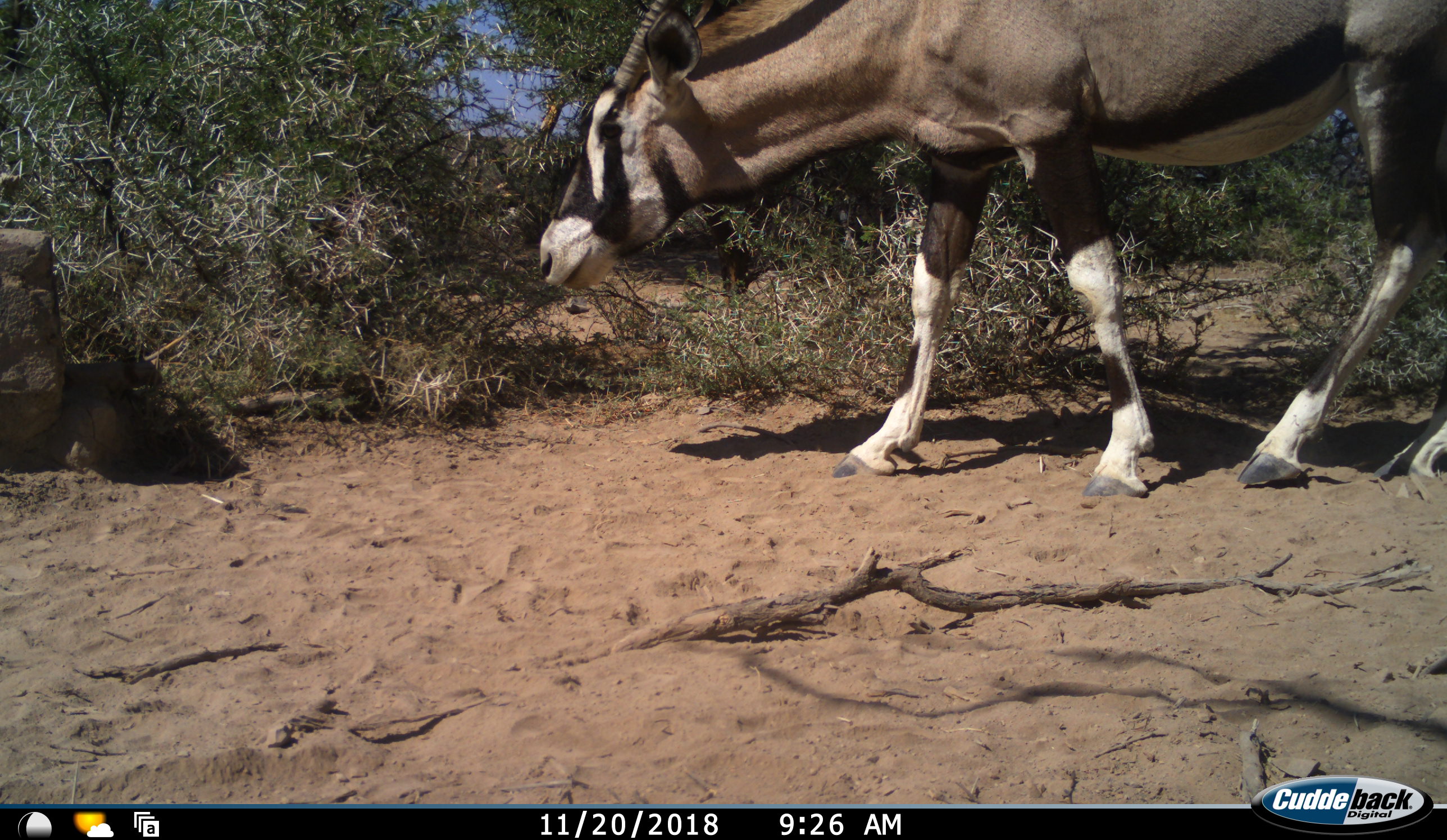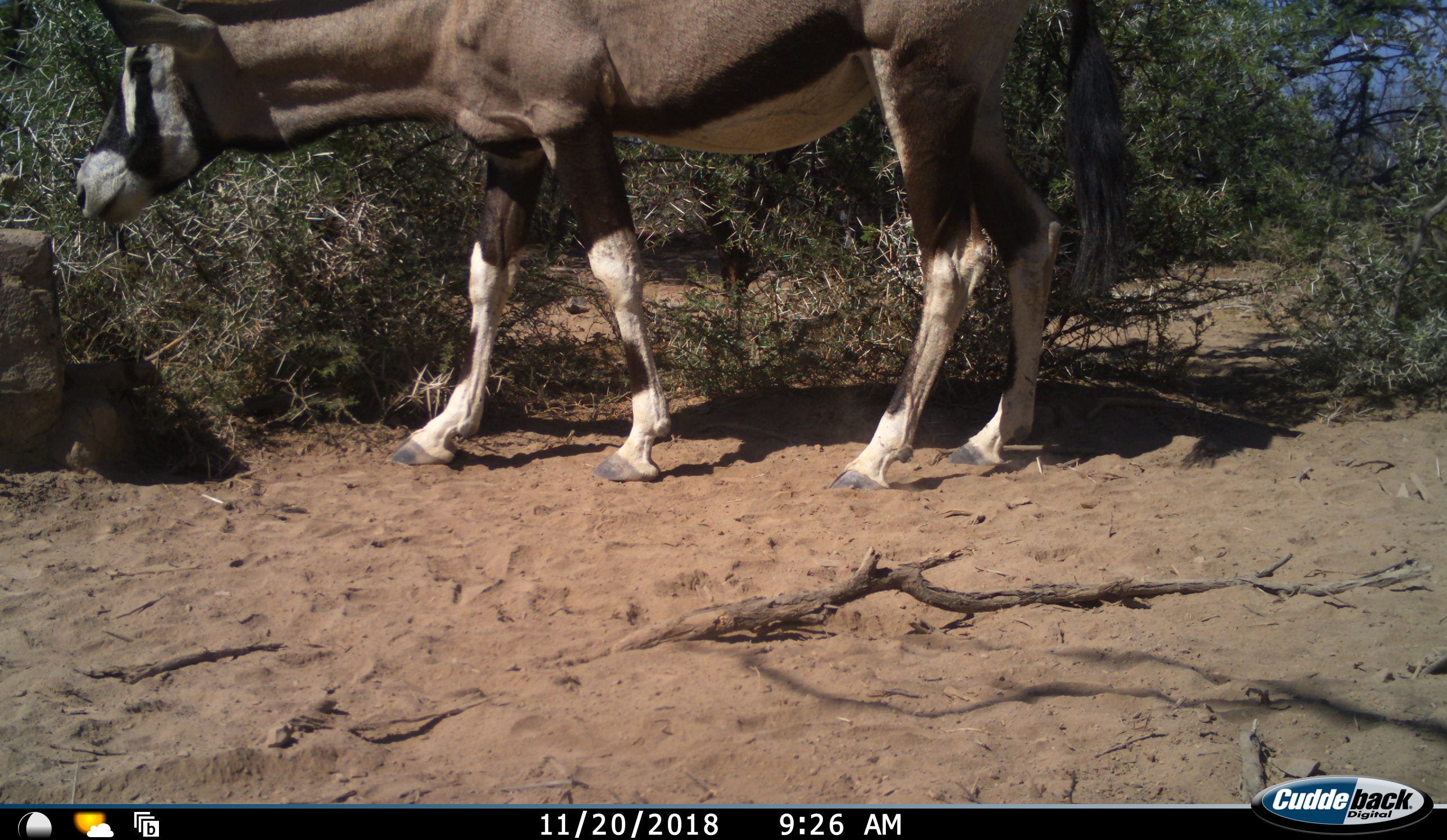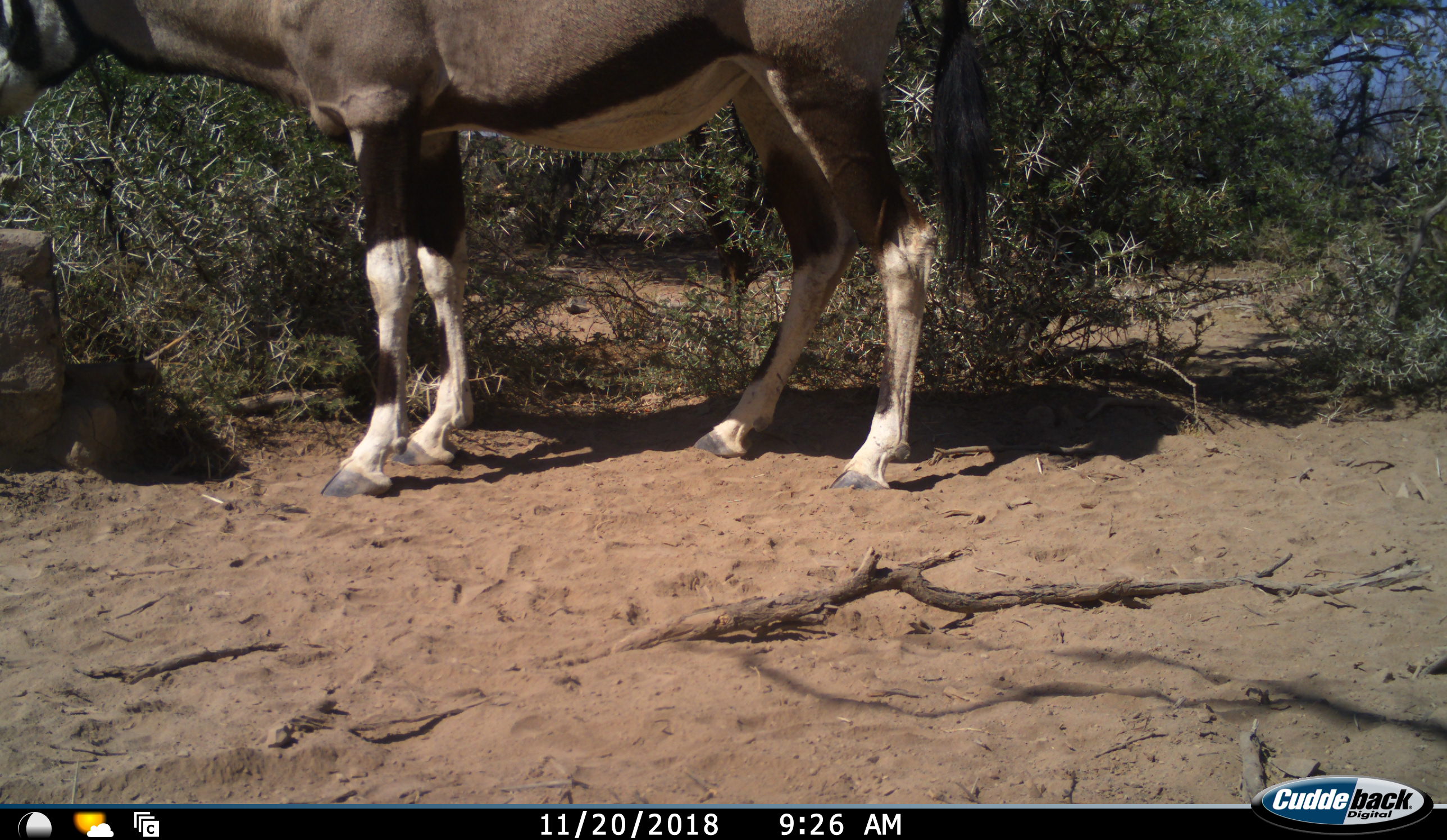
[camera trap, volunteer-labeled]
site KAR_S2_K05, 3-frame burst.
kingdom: Animalia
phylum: Chordata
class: Mammalia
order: Artiodactyla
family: Bovidae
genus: Oryx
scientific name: Oryx gazella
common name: gemsbok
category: oryx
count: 1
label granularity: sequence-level